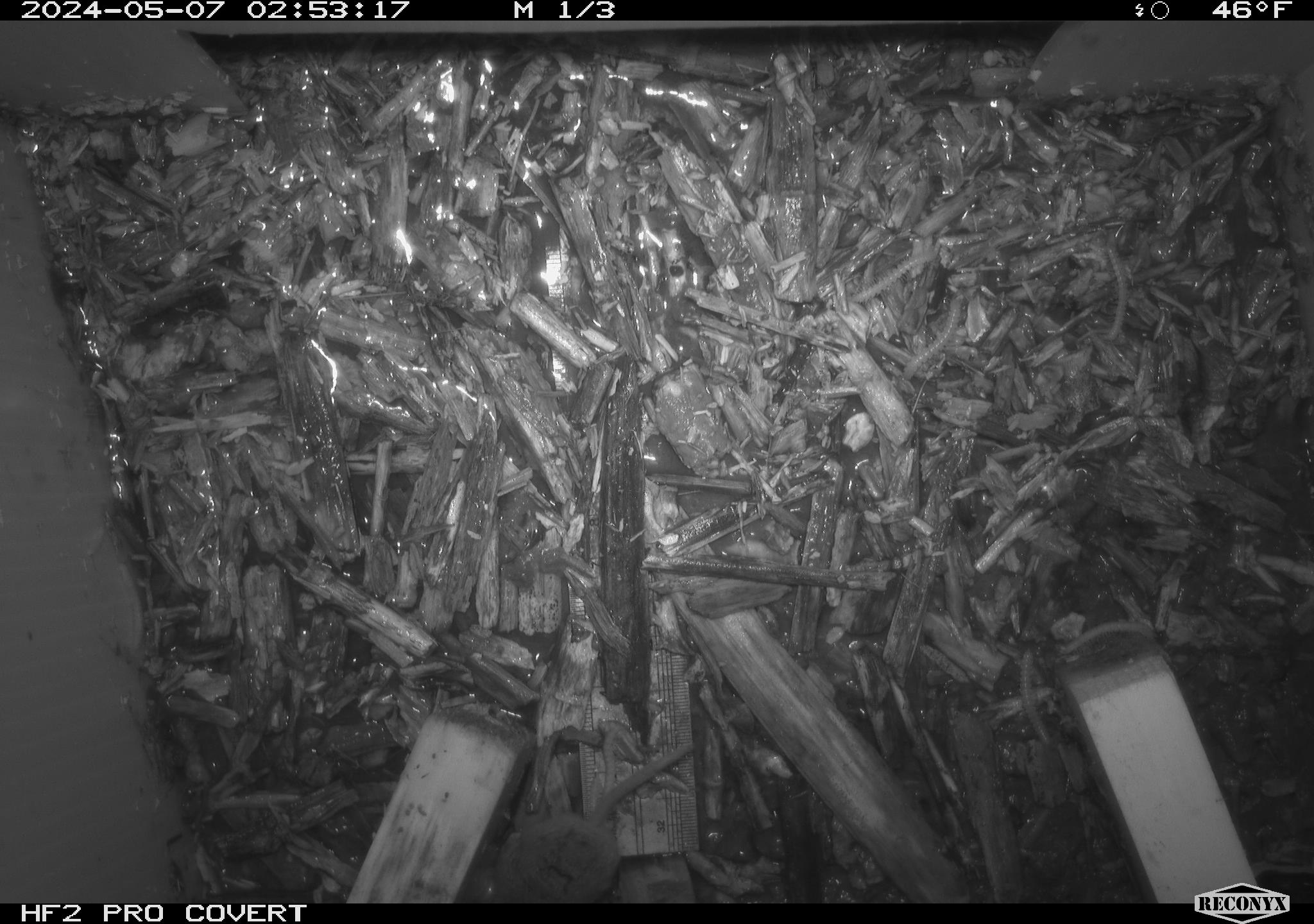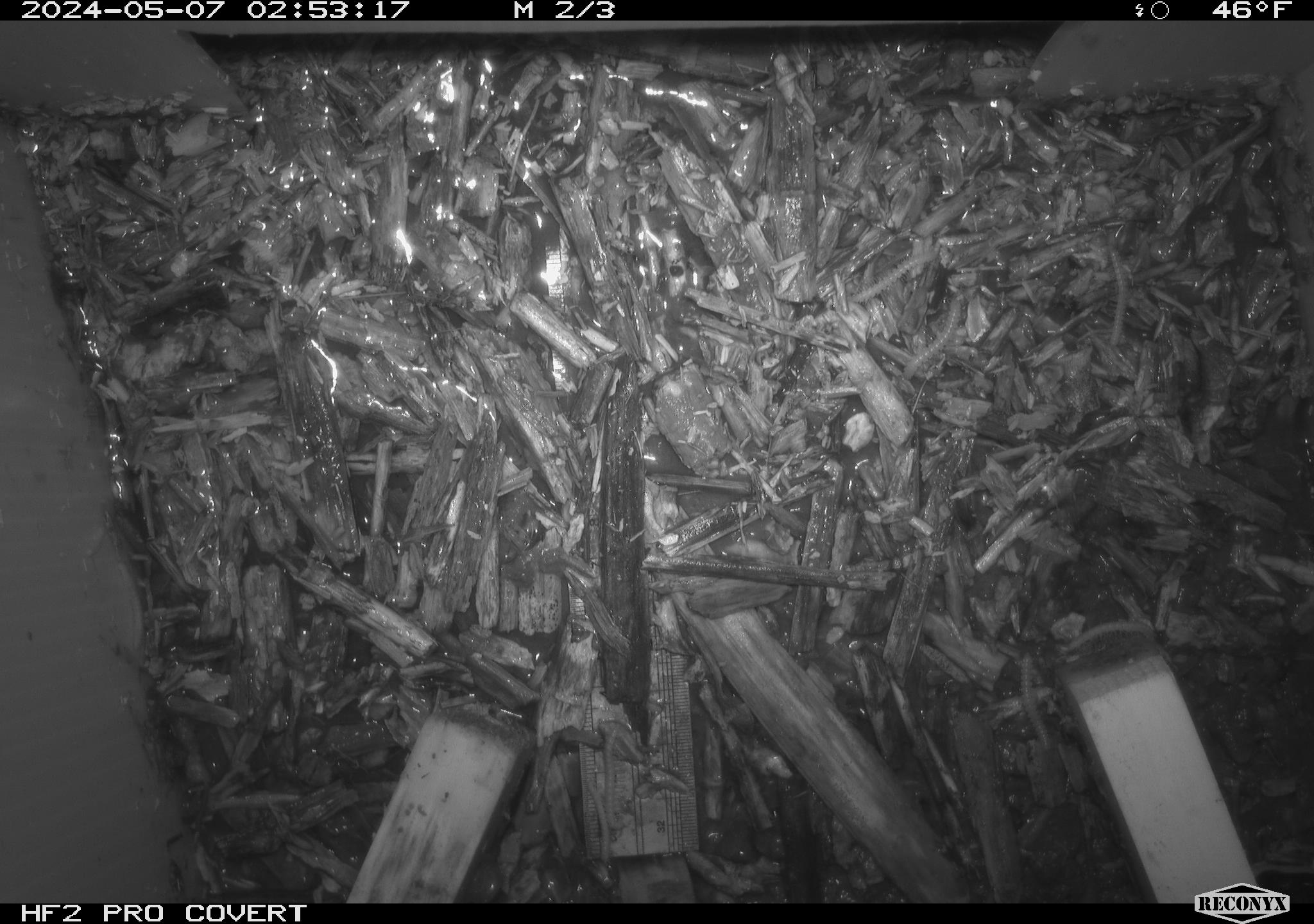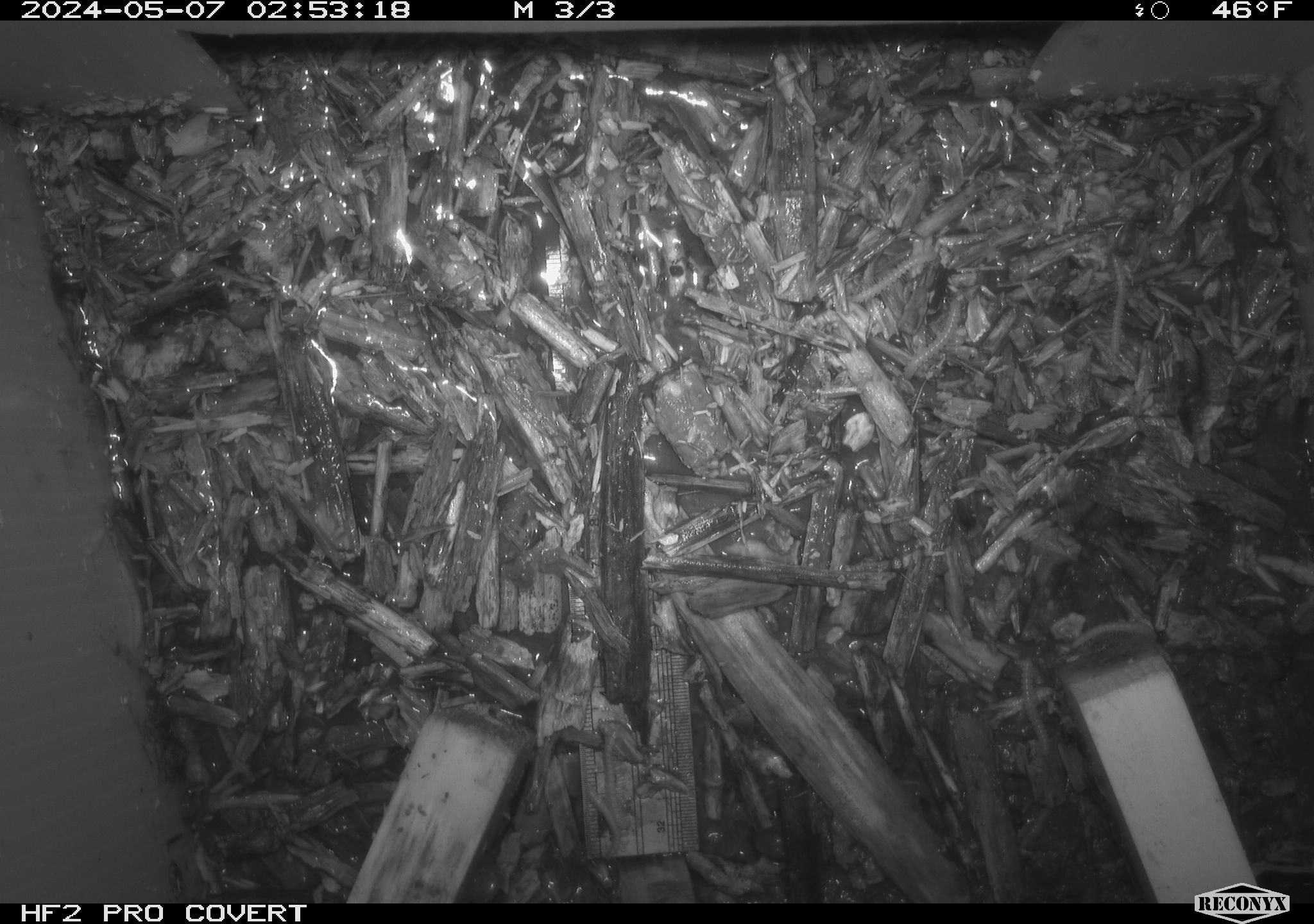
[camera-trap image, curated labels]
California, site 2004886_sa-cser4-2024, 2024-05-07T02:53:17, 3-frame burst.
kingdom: Animalia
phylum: Chordata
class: Mammalia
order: Eulipotyphla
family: Soricidae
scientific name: Soricidae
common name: shrews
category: soricidae family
Soricidae family (shrews) (Soricidae).